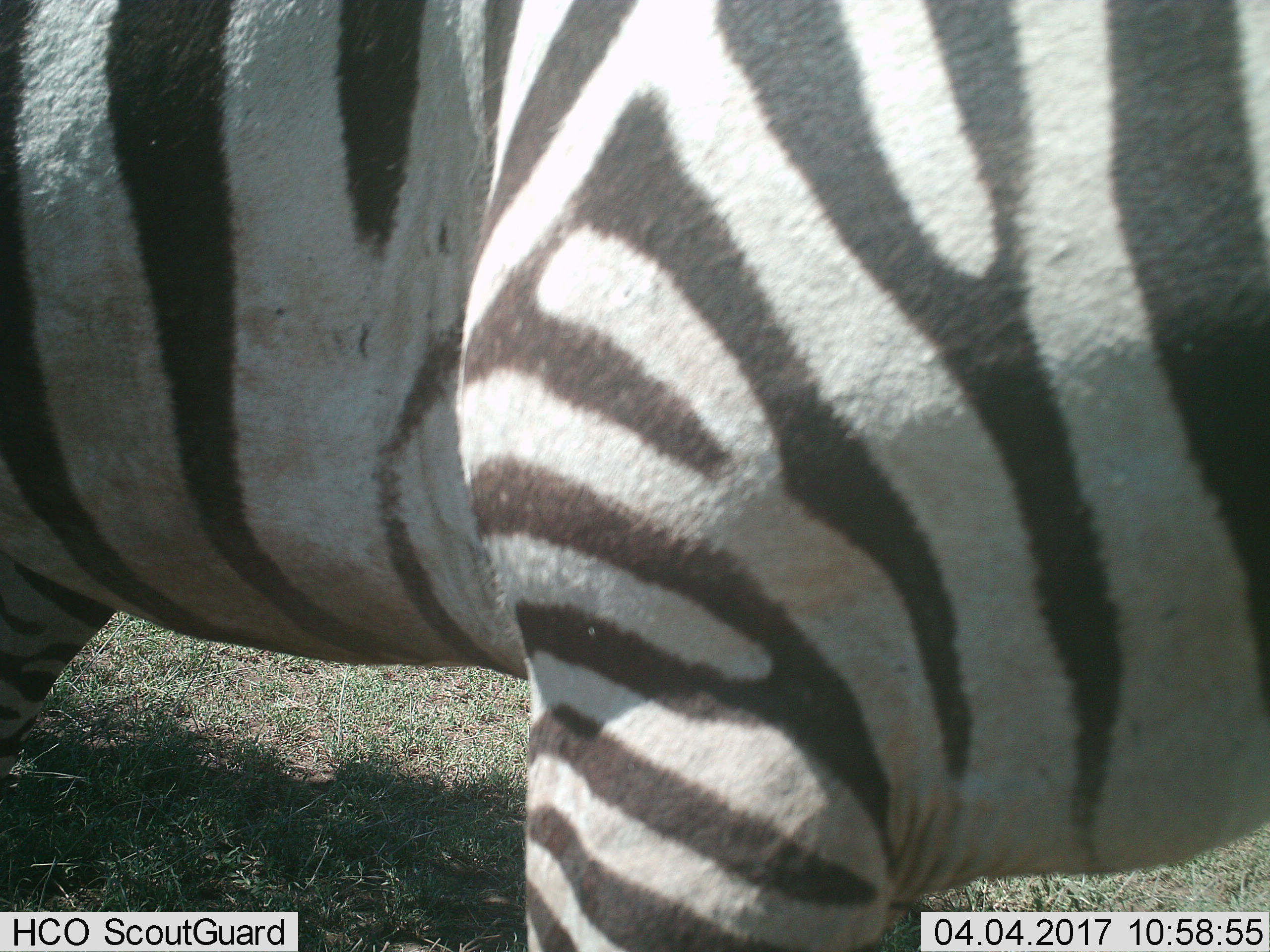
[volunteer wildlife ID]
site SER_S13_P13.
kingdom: Animalia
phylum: Chordata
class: Mammalia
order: Perissodactyla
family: Equidae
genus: Equus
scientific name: Equus quagga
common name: plains zebra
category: zebraplains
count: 1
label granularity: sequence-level